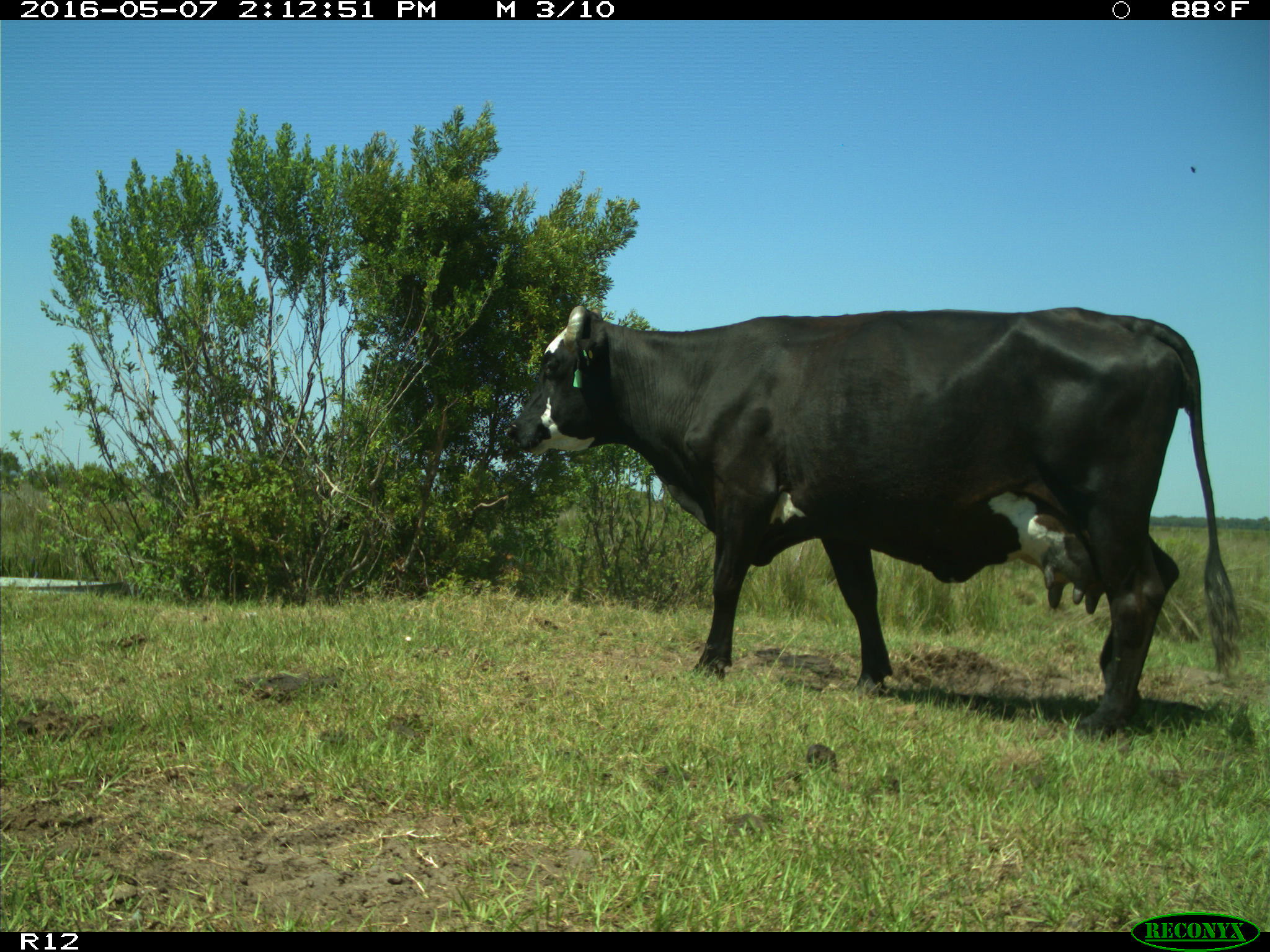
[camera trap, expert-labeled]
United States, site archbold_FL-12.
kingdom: Animalia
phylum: Chordata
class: Mammalia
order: Artiodactyla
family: Bovidae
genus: Bos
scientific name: Bos taurus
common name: domestic cow